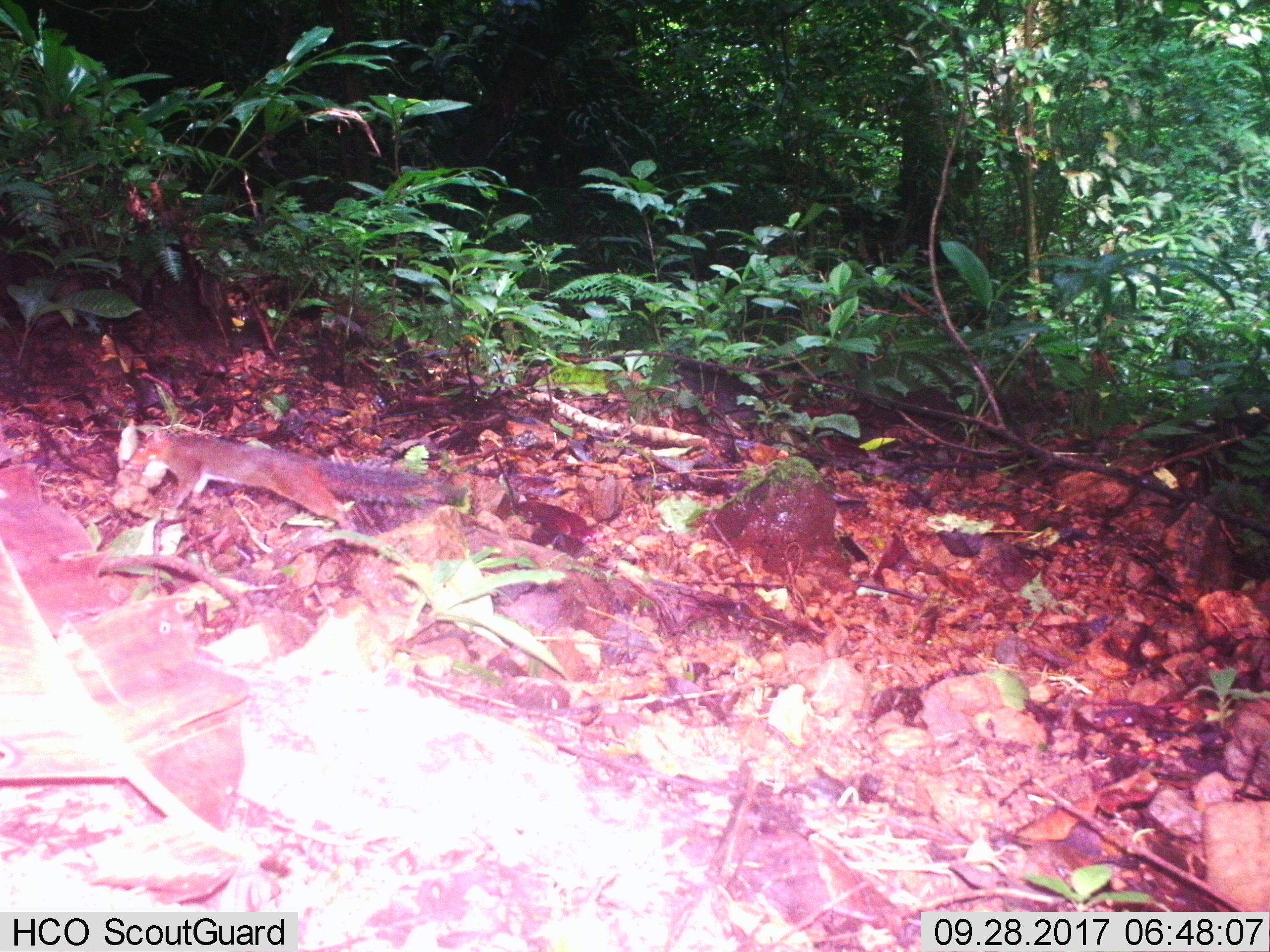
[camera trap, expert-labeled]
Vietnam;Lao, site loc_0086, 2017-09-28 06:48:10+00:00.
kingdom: Animalia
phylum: Chordata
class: Mammalia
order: Rodentia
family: Sciuridae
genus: Dremomys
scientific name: Dremomys rufigenis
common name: red-cheeked squirrel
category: red cheeked squirrel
Red cheeked squirrel (red-cheeked squirrel) (Dremomys rufigenis). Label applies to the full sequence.